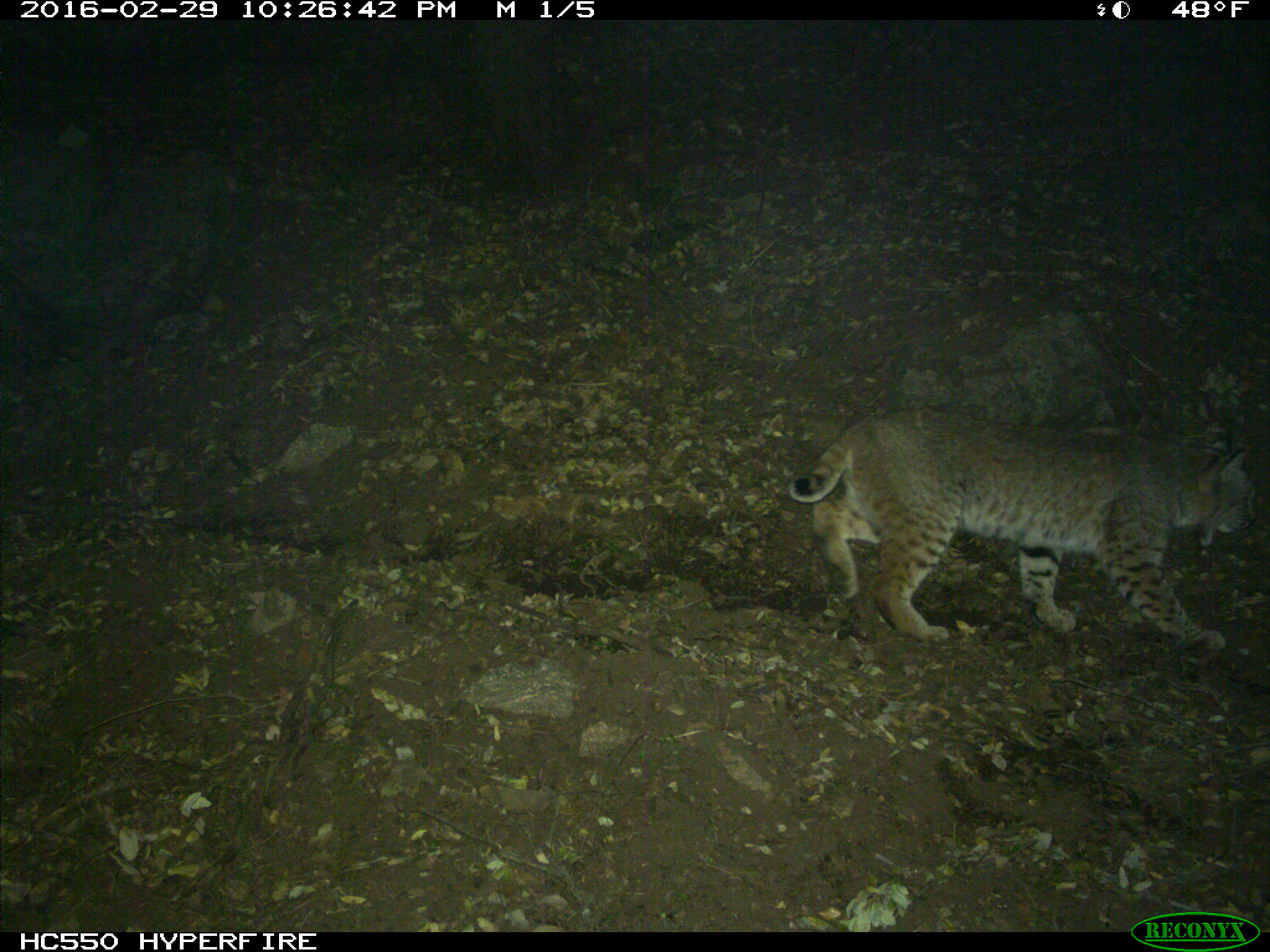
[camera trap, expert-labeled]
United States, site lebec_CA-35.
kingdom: Animalia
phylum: Chordata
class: Mammalia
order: Carnivora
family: Felidae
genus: Lynx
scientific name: Lynx rufus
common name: bobcat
Lynx rufus (bobcat).